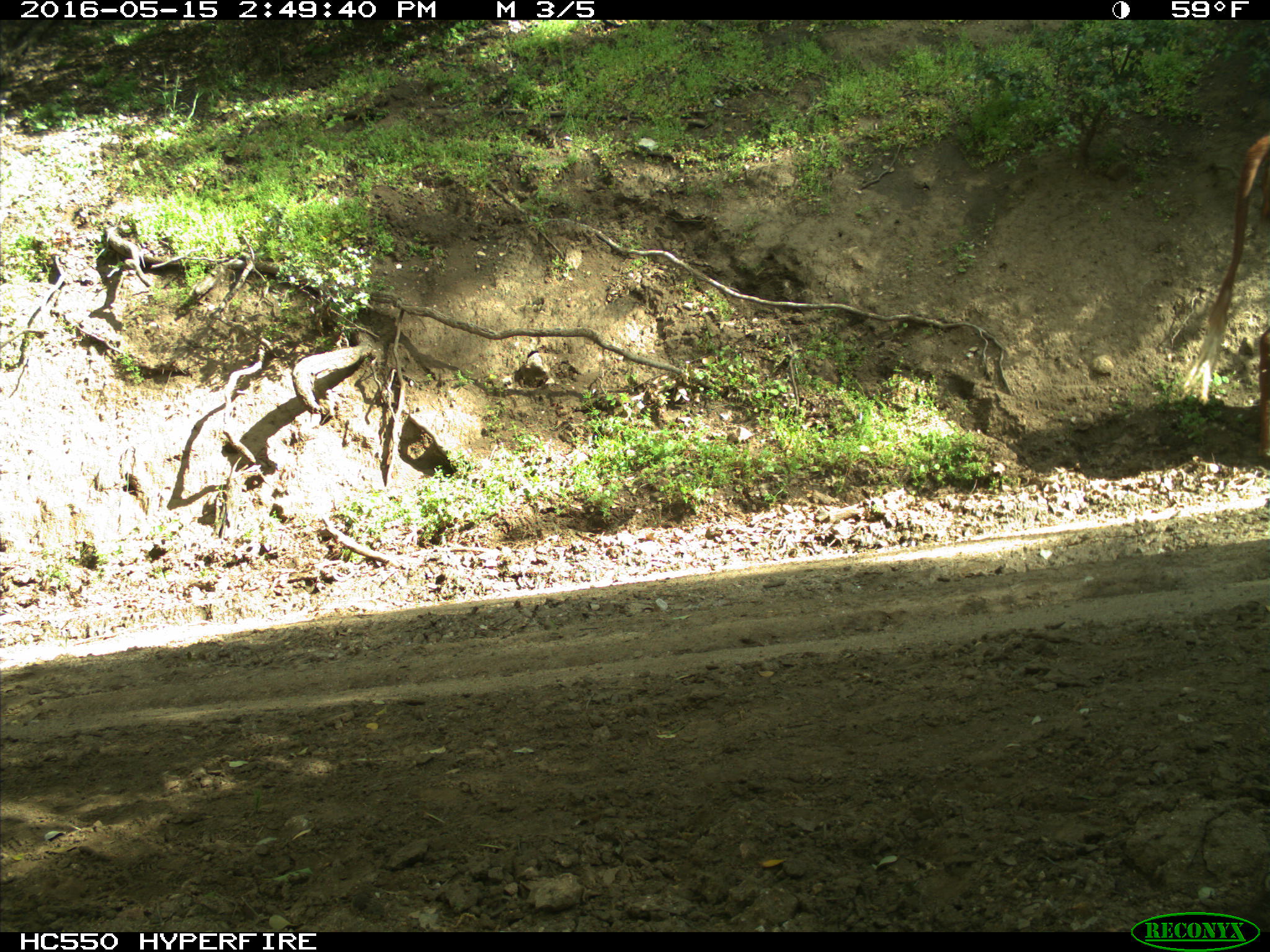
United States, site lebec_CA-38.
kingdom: Animalia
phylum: Chordata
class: Mammalia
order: Artiodactyla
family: Bovidae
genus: Bos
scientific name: Bos taurus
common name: domestic cow